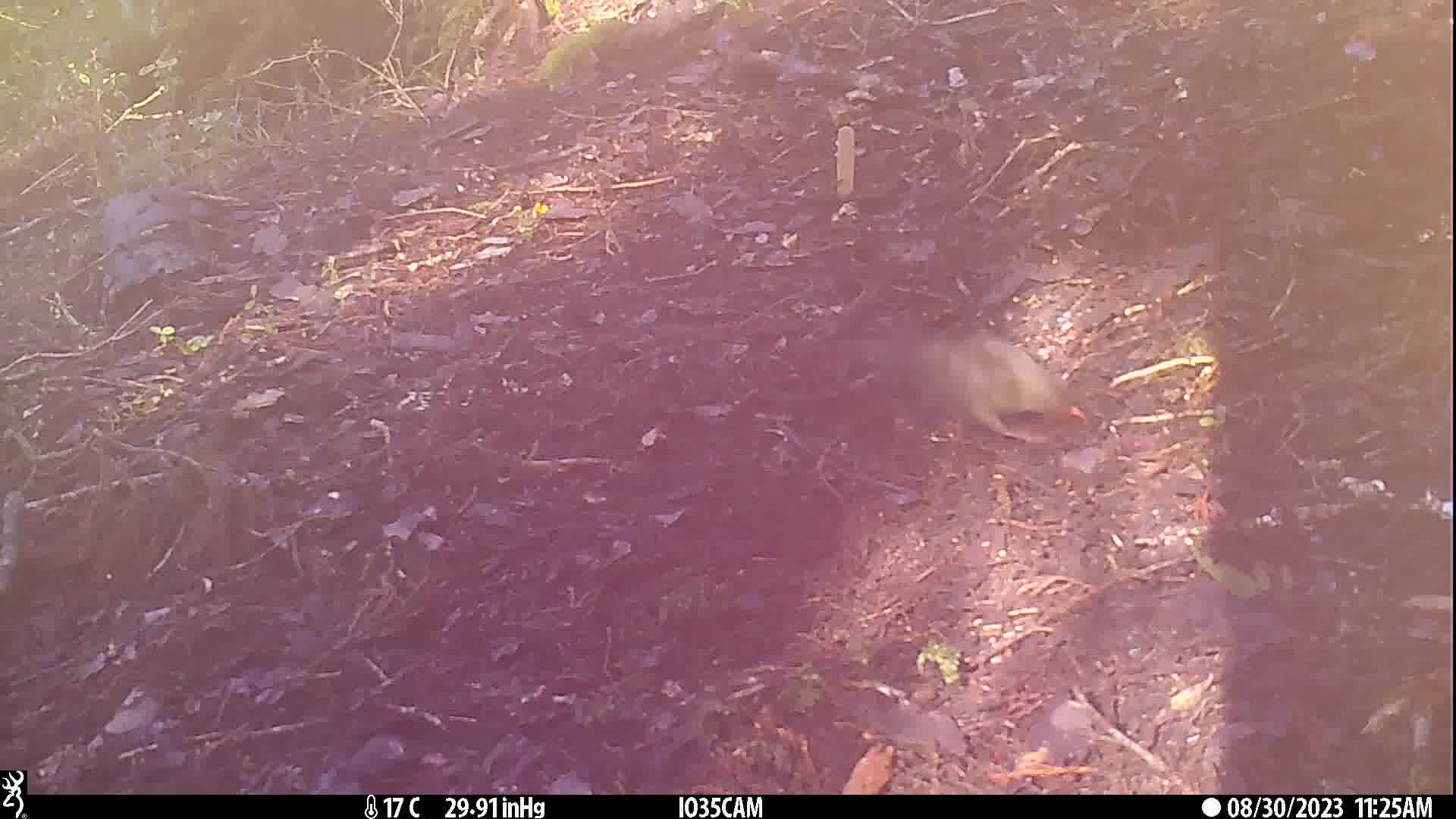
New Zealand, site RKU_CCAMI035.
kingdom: Animalia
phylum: Chordata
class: Aves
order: Passeriformes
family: Turdidae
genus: Turdus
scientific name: Turdus merula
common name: eurasian blackbird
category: blackbird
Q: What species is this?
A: Blackbird (eurasian blackbird) (Turdus merula).